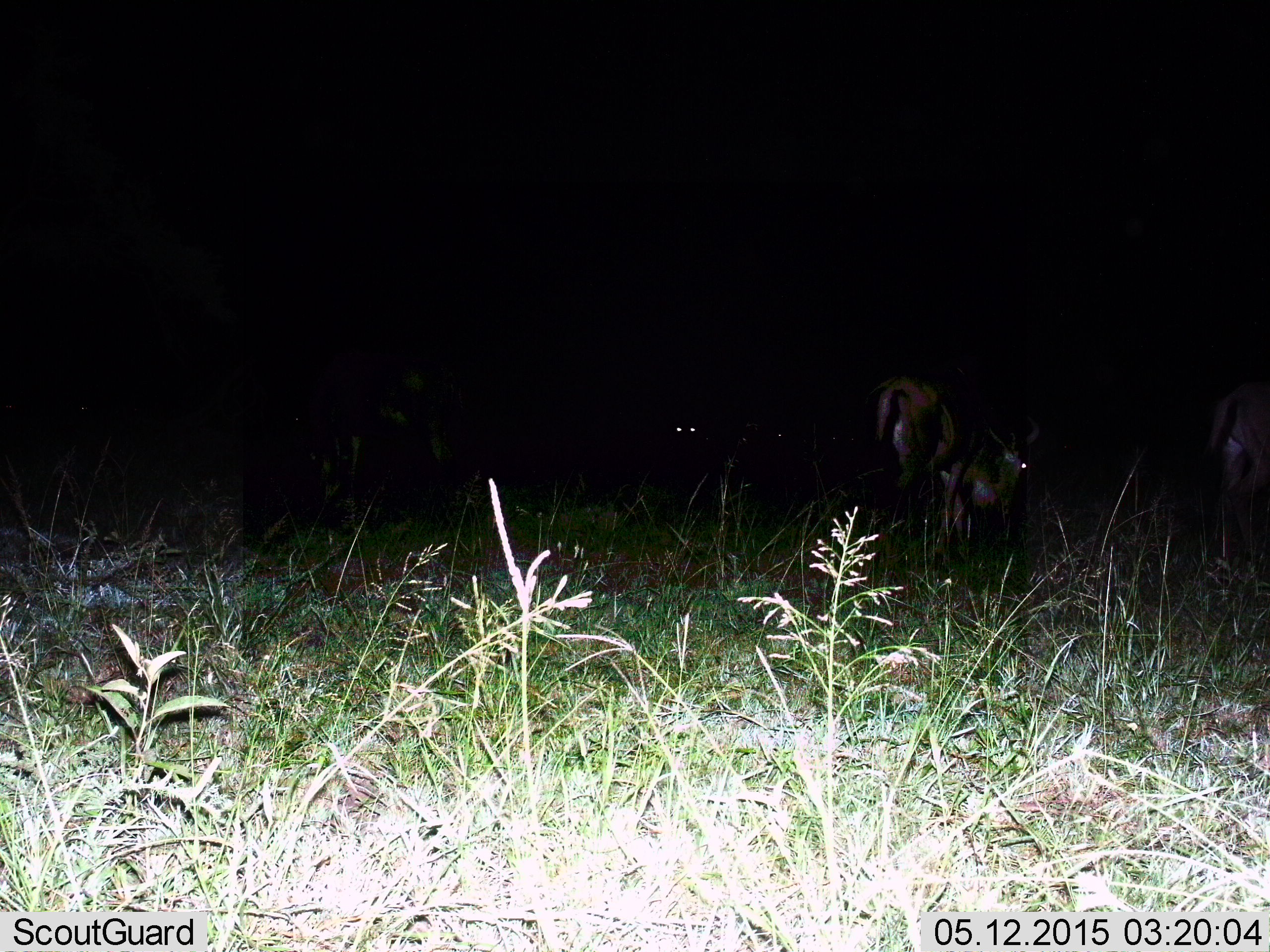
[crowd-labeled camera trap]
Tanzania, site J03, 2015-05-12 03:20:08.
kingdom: Animalia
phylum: Chordata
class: Mammalia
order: Artiodactyla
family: Bovidae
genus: Connochaetes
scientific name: Connochaetes taurinus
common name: blue wildebeest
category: wildebeest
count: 4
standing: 88%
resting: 25%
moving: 12%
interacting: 0%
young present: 25%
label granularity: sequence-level